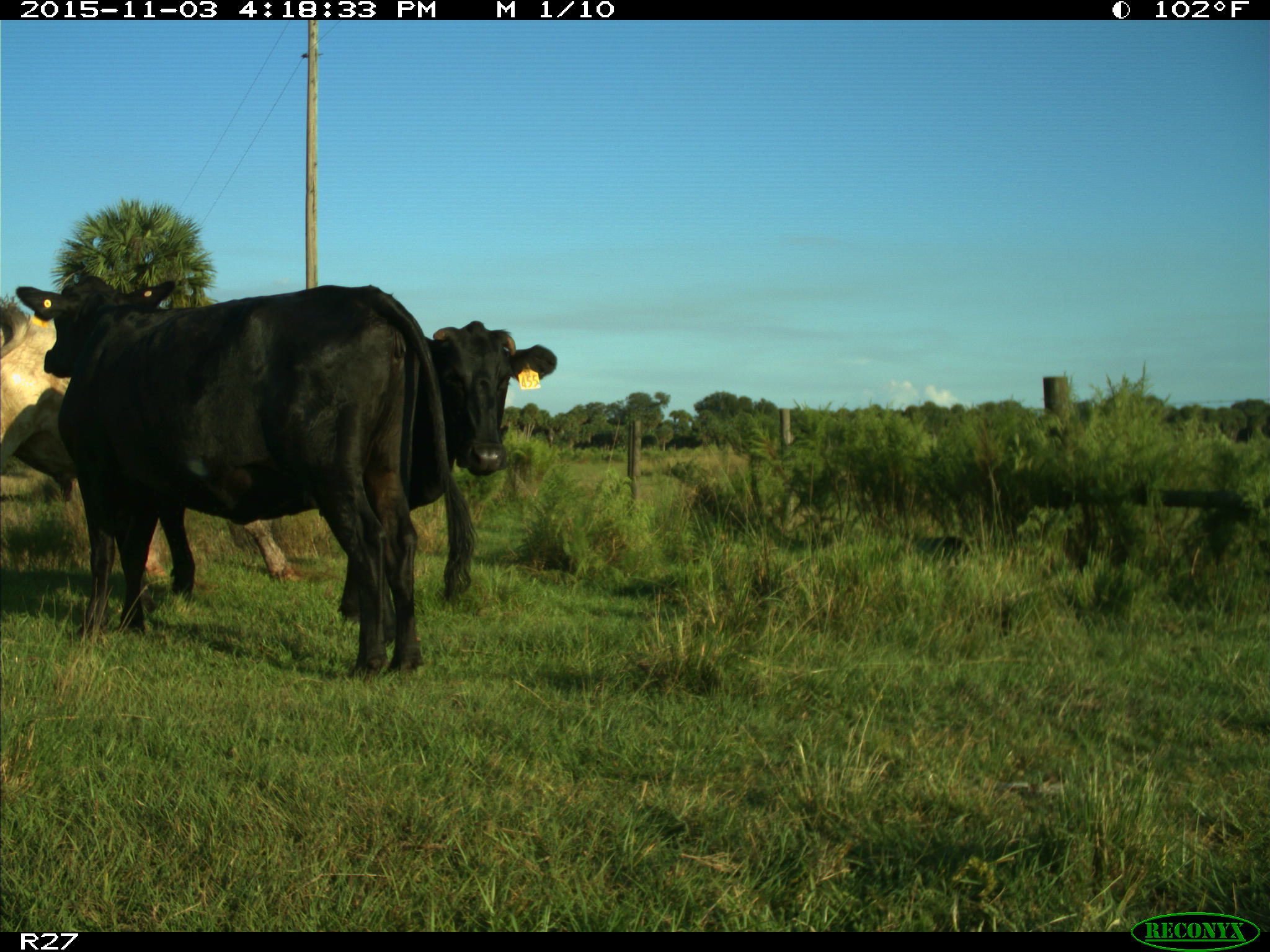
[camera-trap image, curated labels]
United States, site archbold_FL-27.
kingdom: Animalia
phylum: Chordata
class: Mammalia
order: Artiodactyla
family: Bovidae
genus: Bos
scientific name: Bos taurus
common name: domestic cow